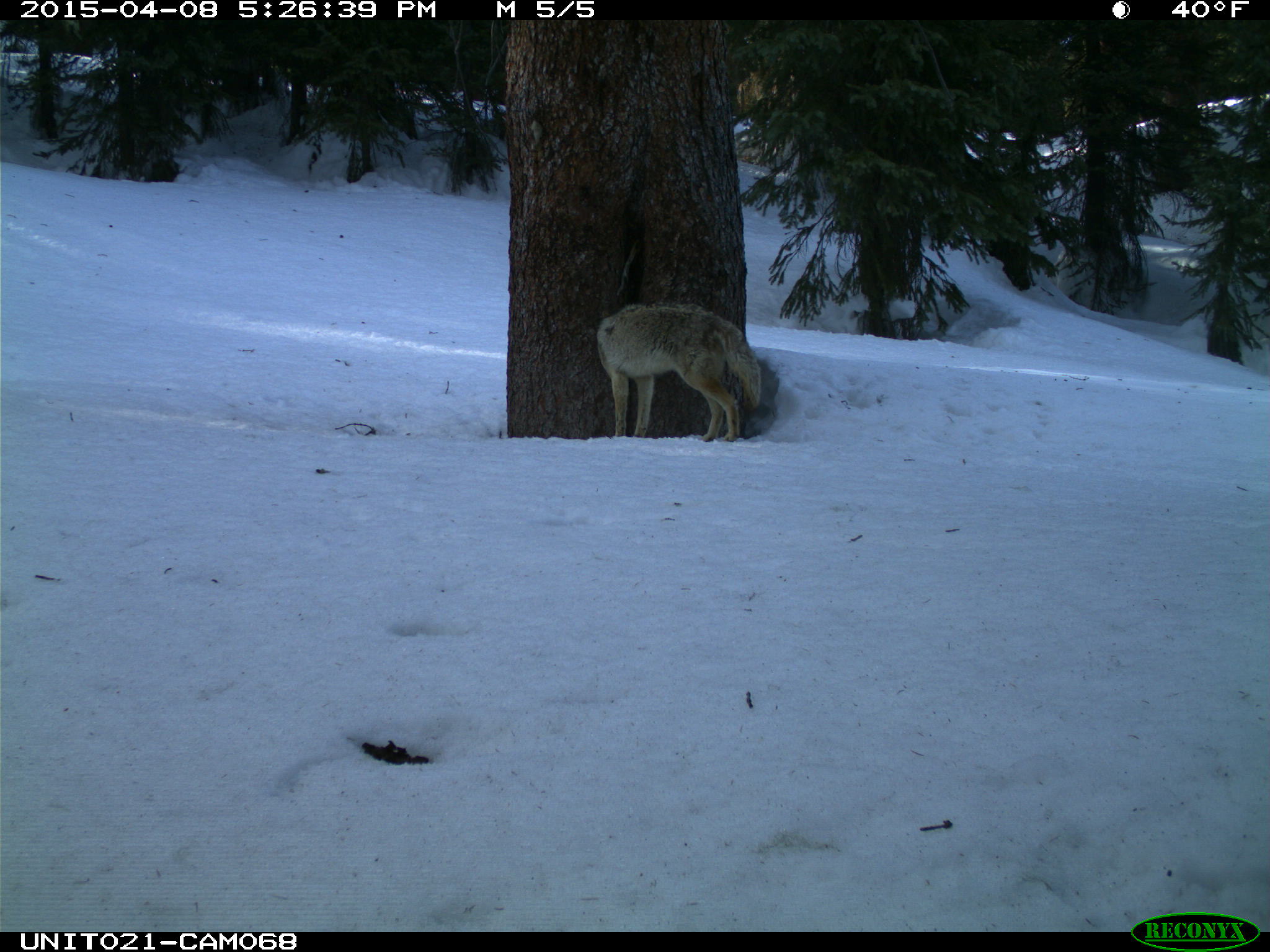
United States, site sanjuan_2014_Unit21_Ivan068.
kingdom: Animalia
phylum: Chordata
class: Mammalia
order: Carnivora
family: Canidae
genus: Canis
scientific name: Canis latrans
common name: coyote